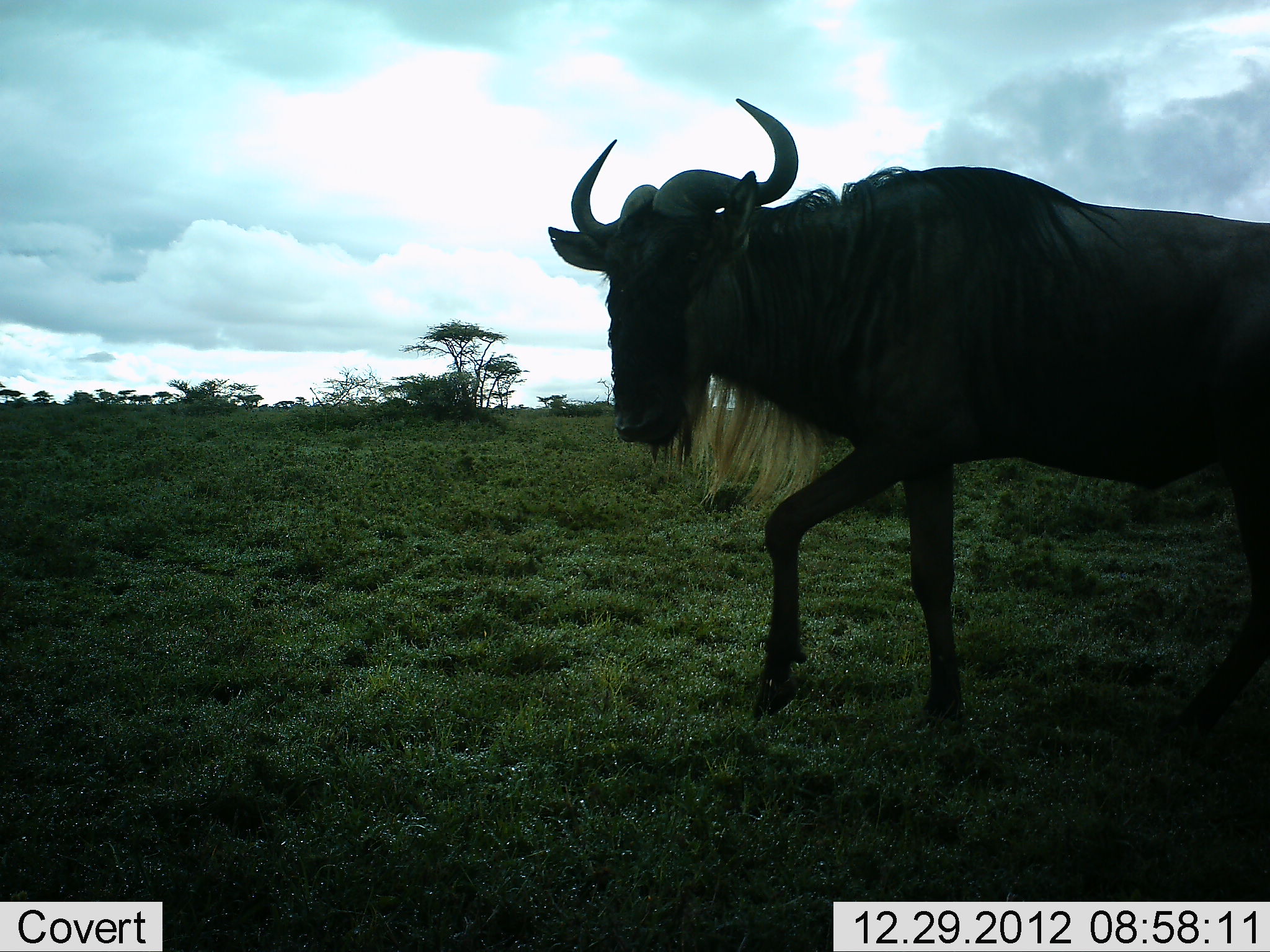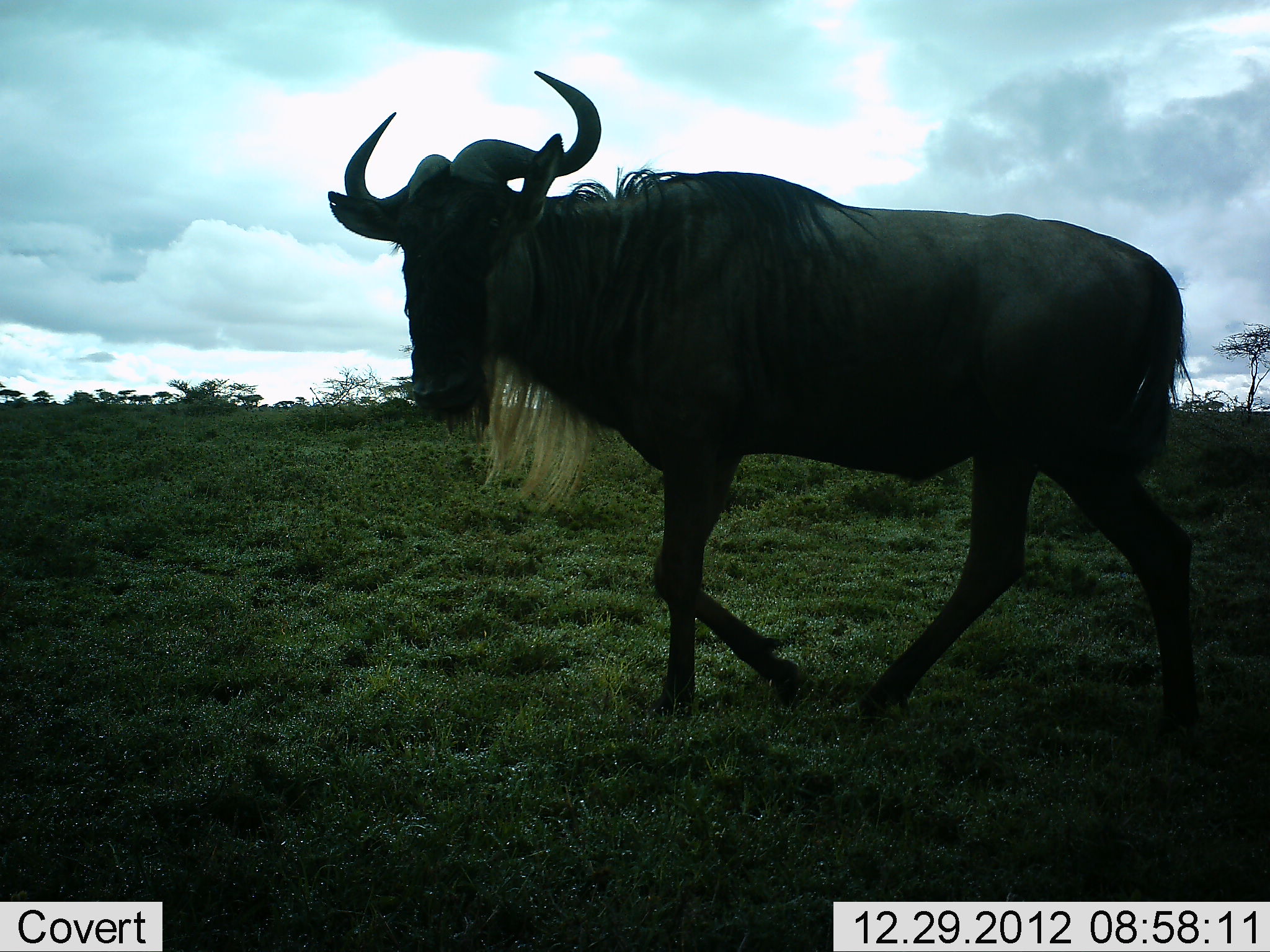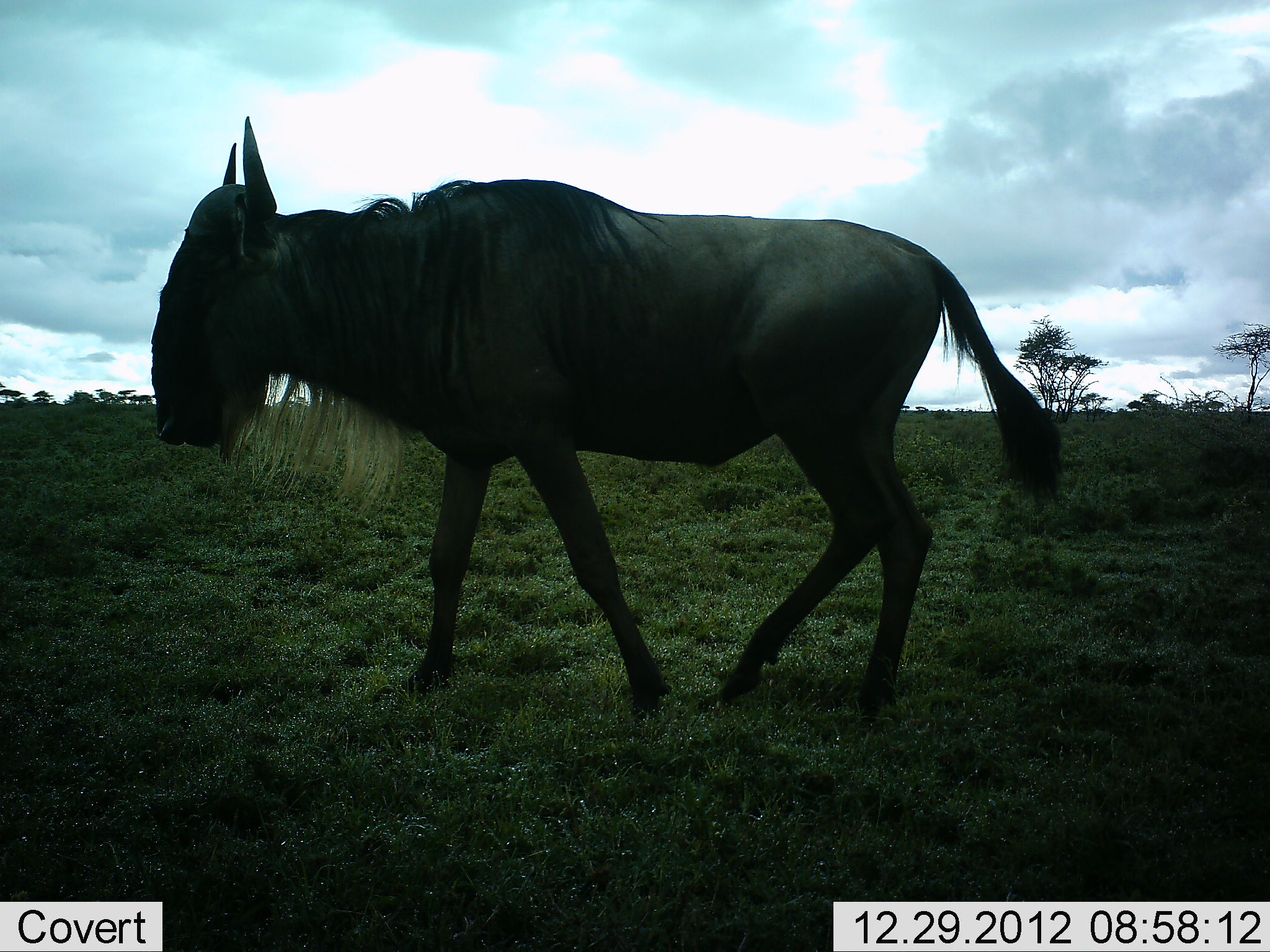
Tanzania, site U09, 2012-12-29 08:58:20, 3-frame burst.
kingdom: Animalia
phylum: Chordata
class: Mammalia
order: Artiodactyla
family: Bovidae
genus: Connochaetes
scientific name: Connochaetes taurinus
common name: blue wildebeest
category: wildebeest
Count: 1.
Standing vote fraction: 0%.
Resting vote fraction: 0%.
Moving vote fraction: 100%.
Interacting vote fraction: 0%.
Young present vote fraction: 0%.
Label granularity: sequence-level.